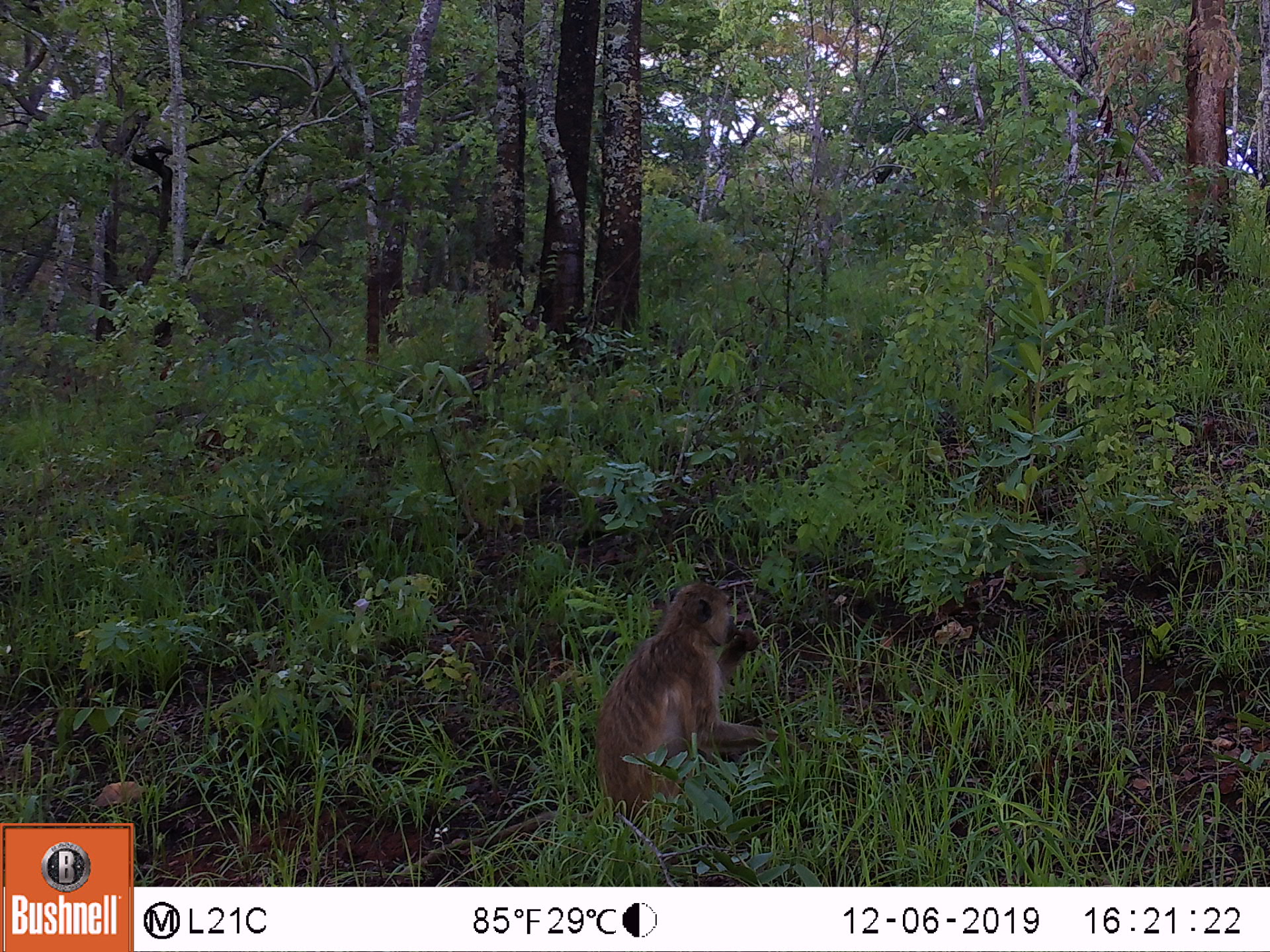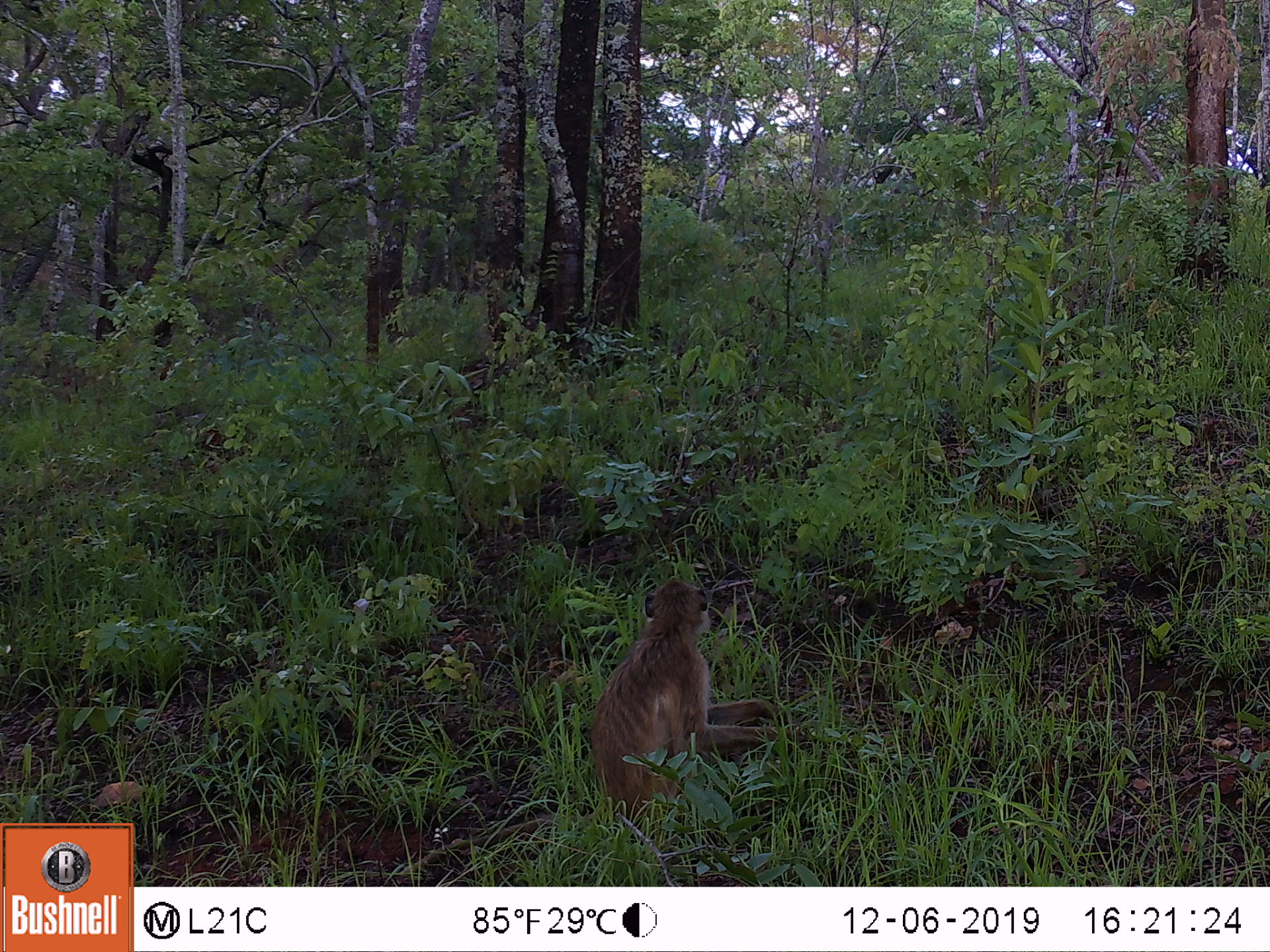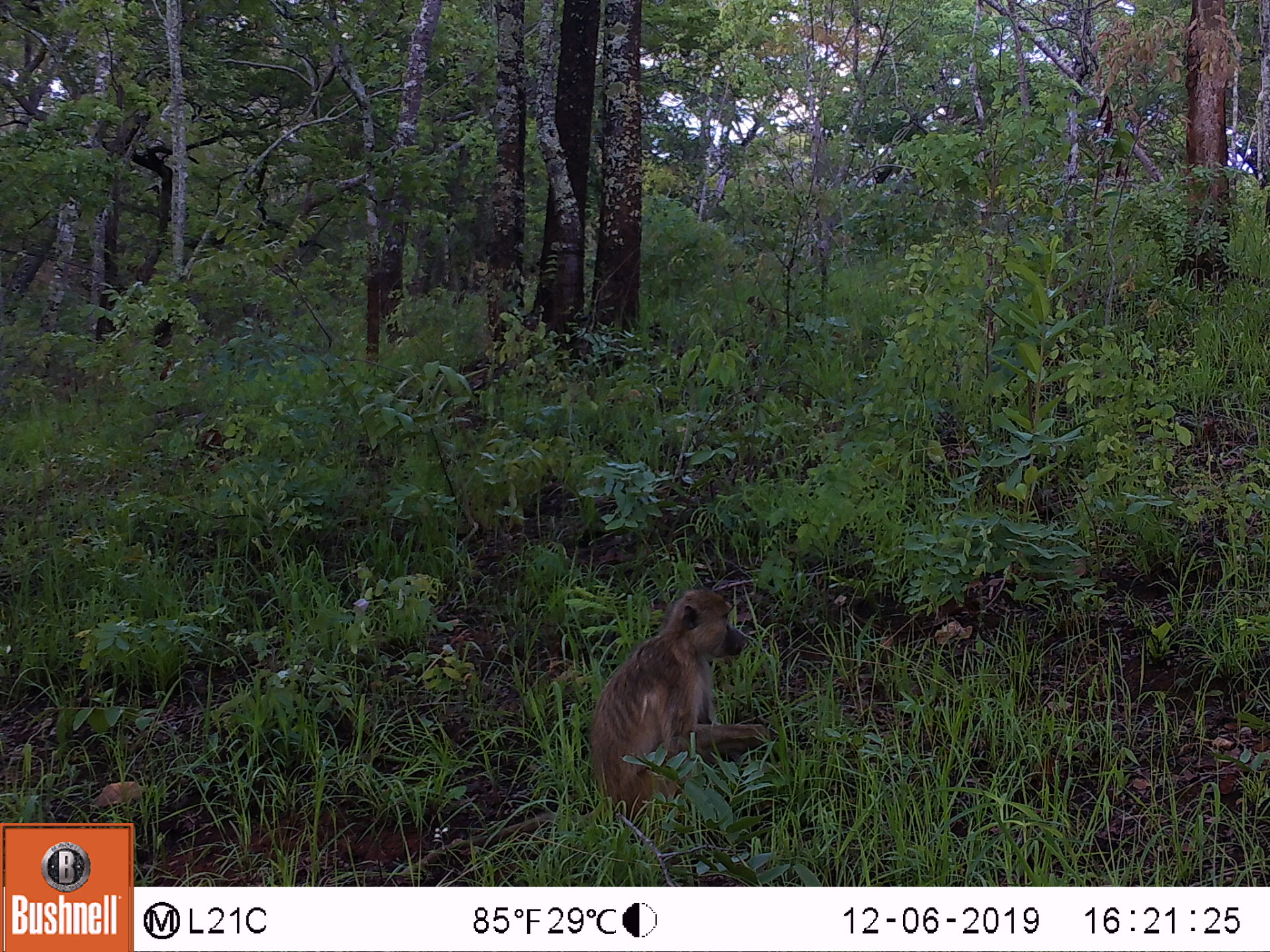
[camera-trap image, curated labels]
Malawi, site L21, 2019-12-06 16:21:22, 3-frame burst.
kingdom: Animalia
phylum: Chordata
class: Mammalia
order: Primates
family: Cercopithecidae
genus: Papio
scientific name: Papio cynocephalus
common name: yellow baboon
Yellow baboon (Papio cynocephalus), count 1.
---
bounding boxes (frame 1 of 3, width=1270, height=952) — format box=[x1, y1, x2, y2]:
yellow baboon: box=[582, 584, 781, 840]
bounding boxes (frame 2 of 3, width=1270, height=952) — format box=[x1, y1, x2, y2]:
yellow baboon: box=[572, 574, 813, 833]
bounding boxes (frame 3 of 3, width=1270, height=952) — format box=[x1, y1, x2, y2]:
yellow baboon: box=[568, 585, 772, 833]